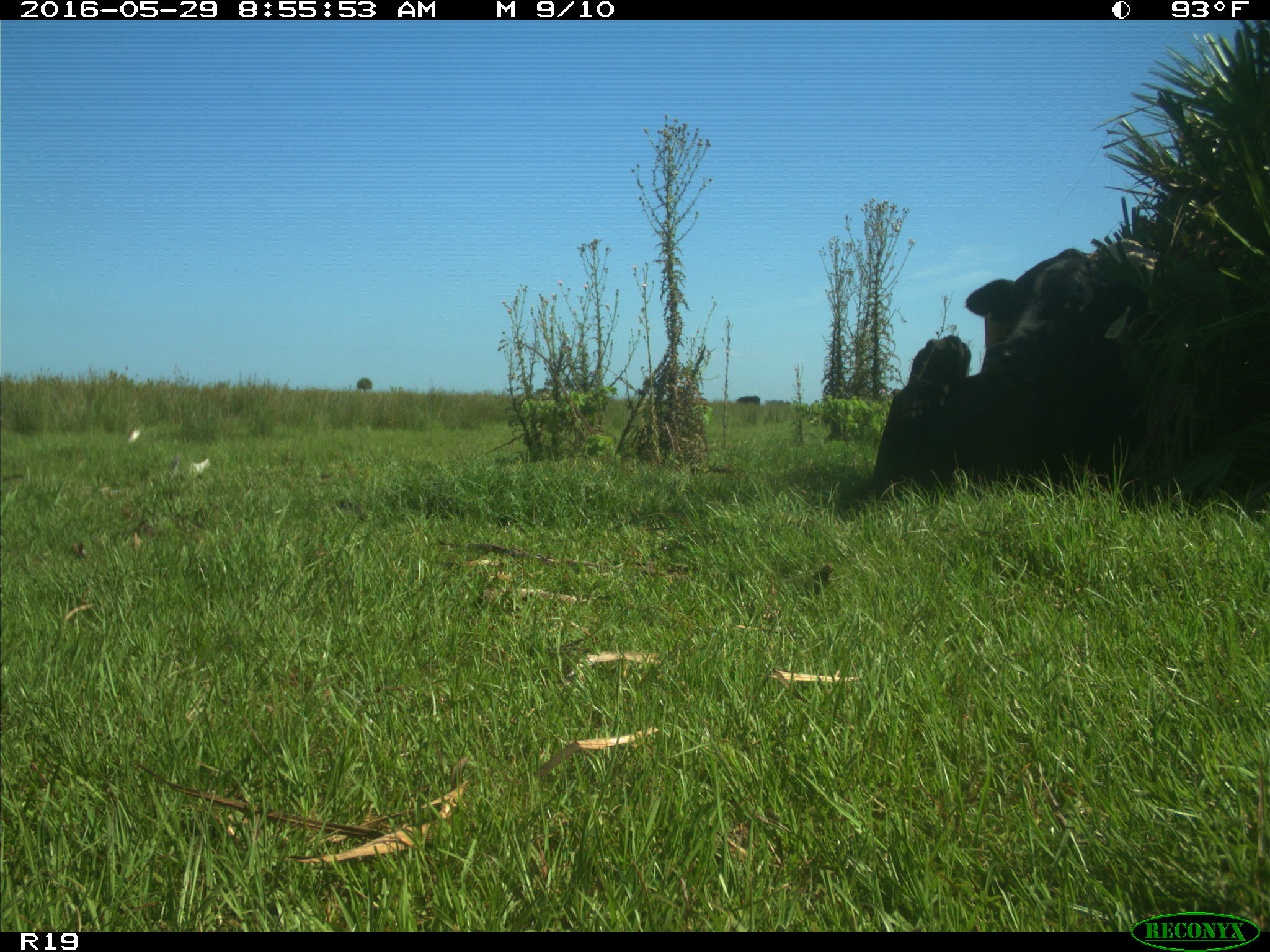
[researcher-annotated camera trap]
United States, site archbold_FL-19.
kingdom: Animalia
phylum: Chordata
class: Mammalia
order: Artiodactyla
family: Bovidae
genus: Bos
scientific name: Bos taurus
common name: domestic cow